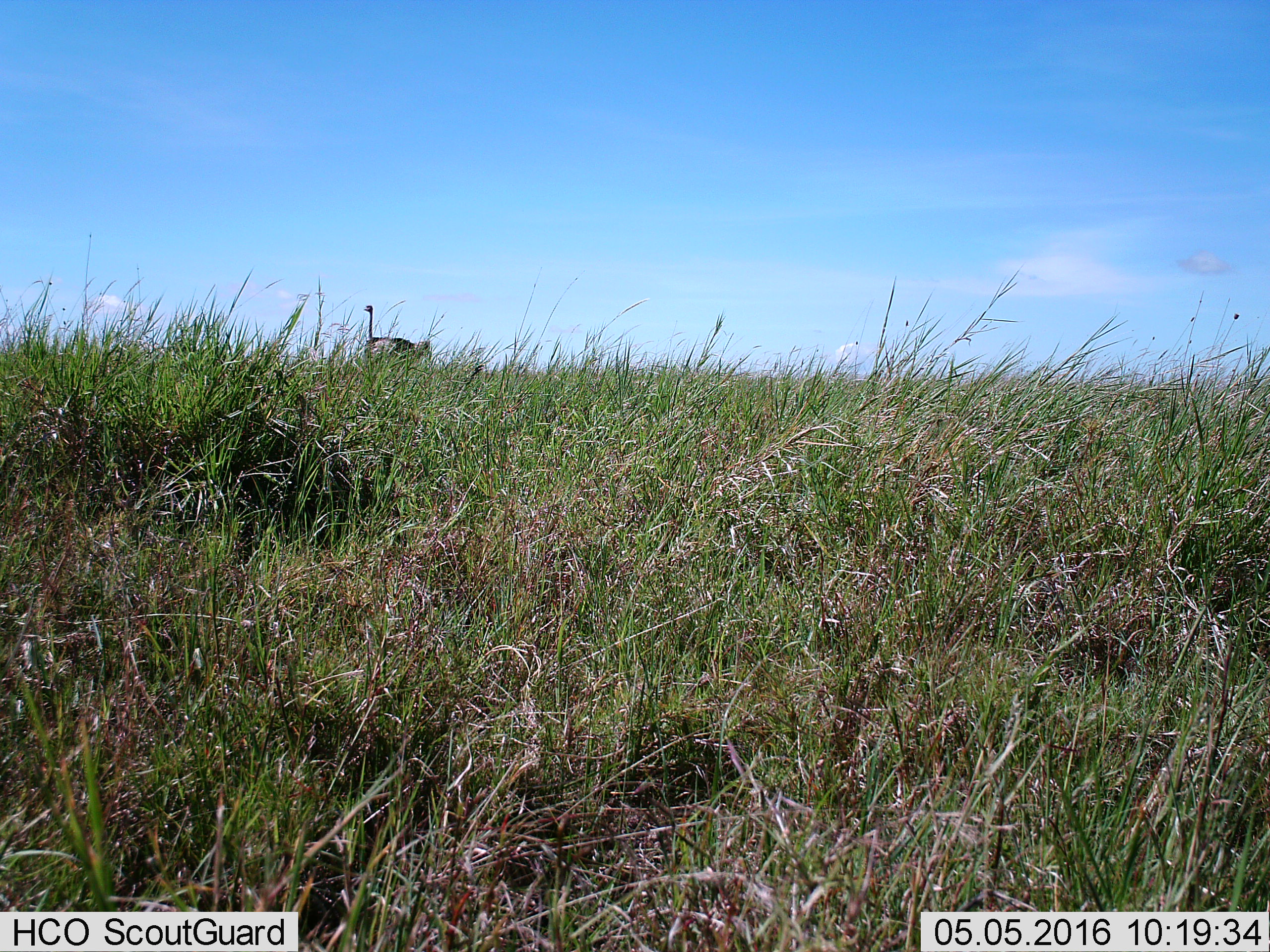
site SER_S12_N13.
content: unidentified animal